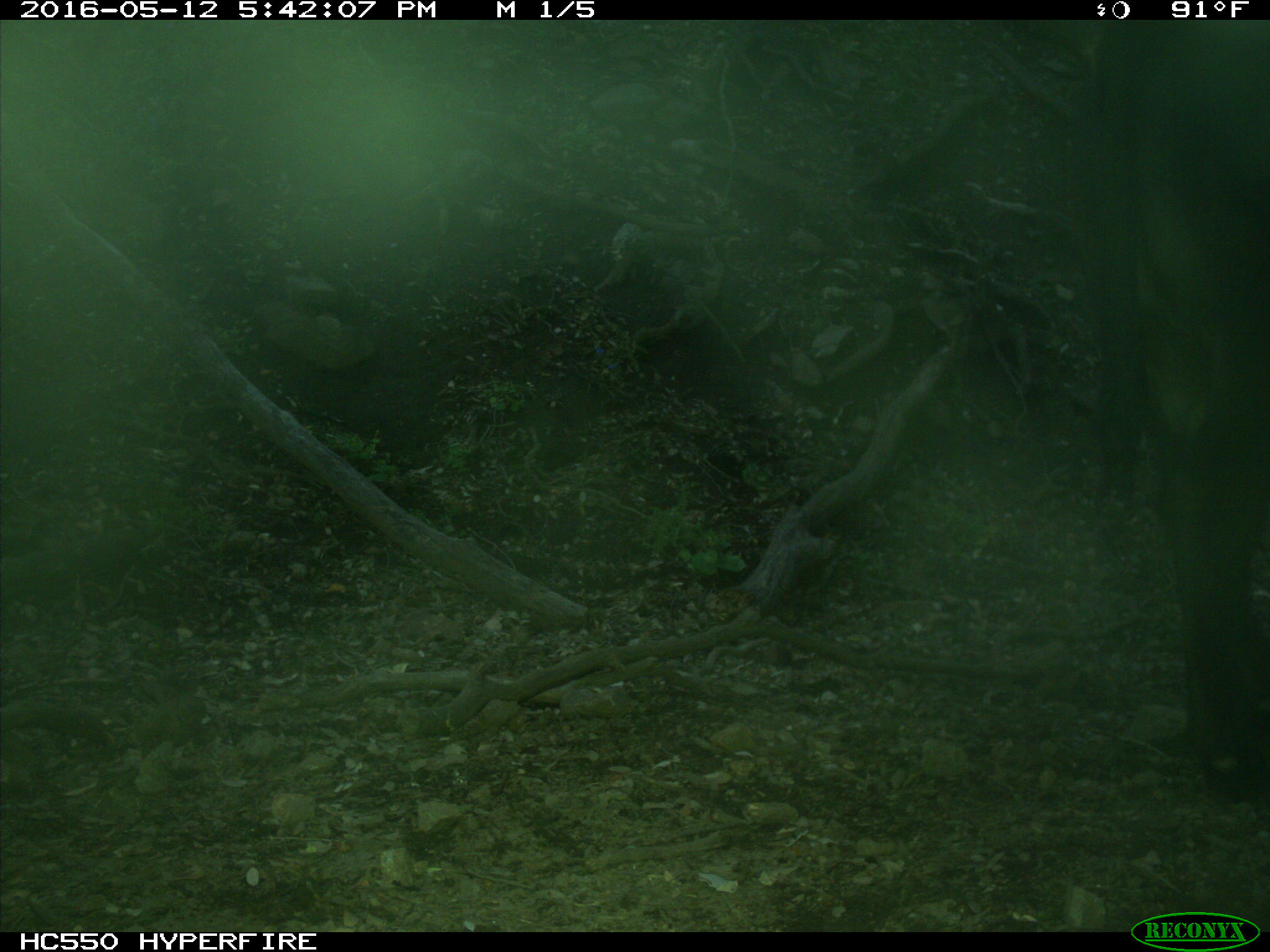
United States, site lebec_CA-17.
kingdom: Animalia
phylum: Chordata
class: Mammalia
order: Artiodactyla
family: Bovidae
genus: Bos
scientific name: Bos taurus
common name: domestic cow